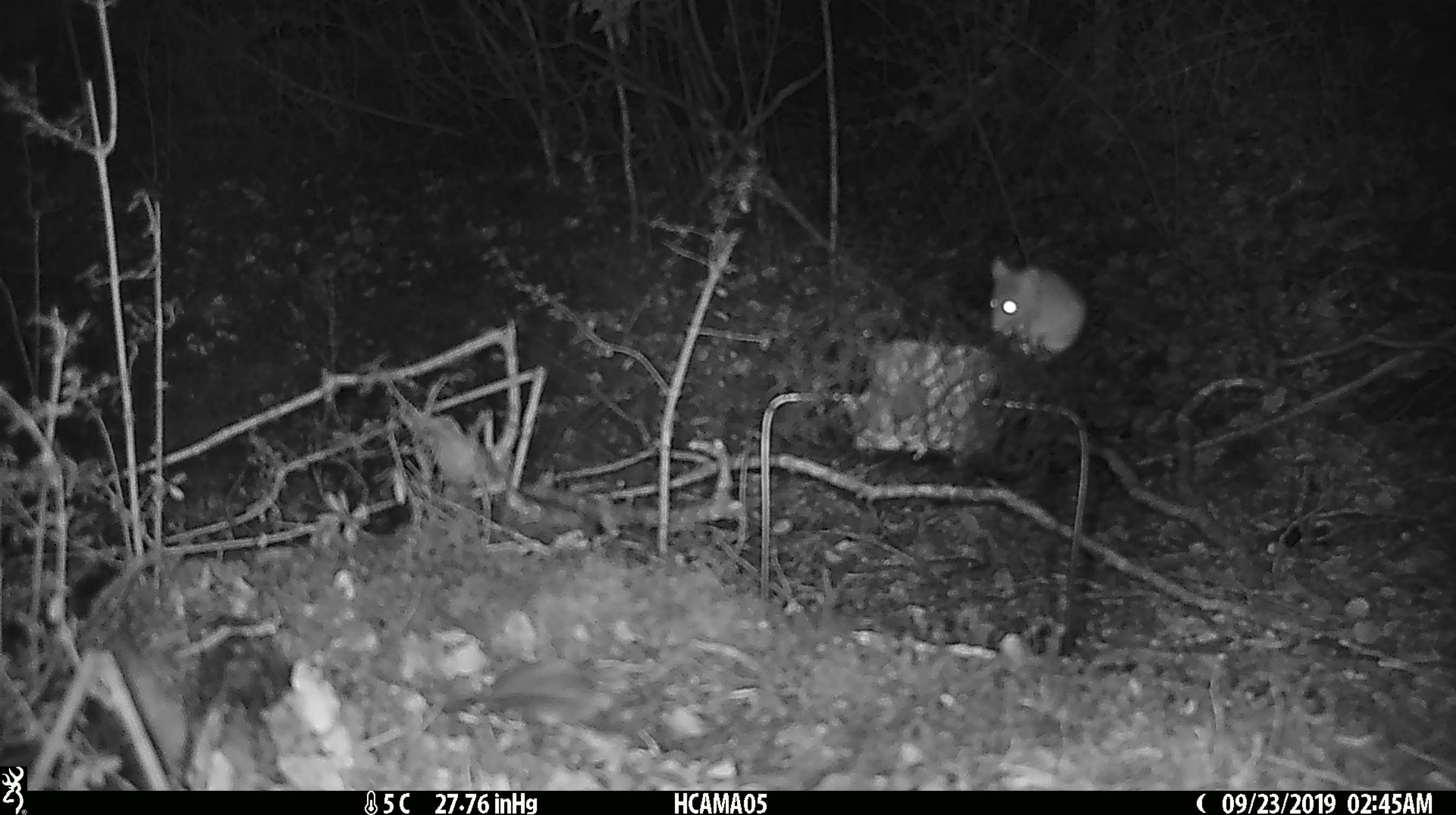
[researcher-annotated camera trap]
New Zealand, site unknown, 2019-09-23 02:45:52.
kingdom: Animalia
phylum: Chordata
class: Mammalia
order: Rodentia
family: Muridae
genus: Mus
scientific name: Mus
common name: mouse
Mouse (Mus).